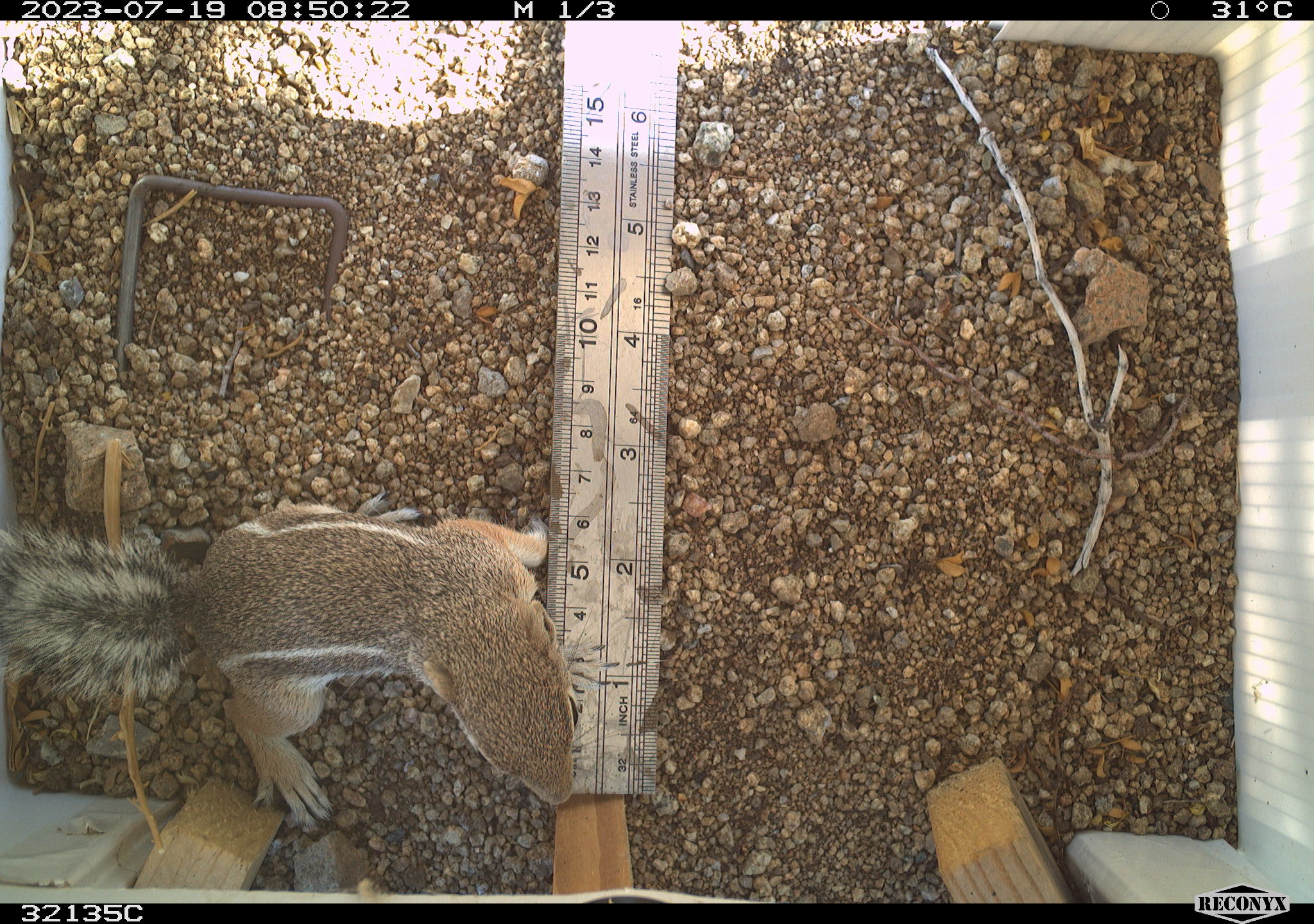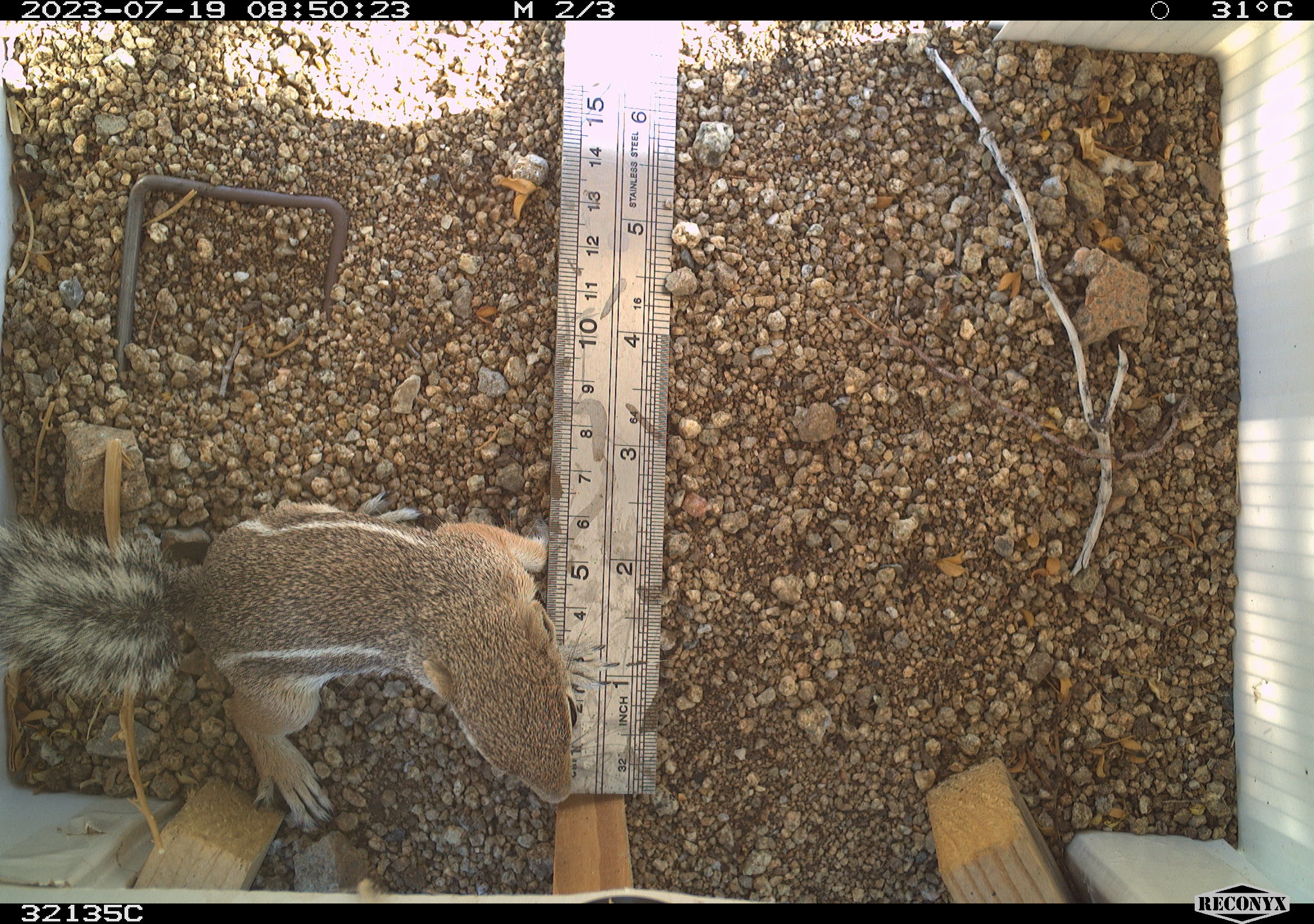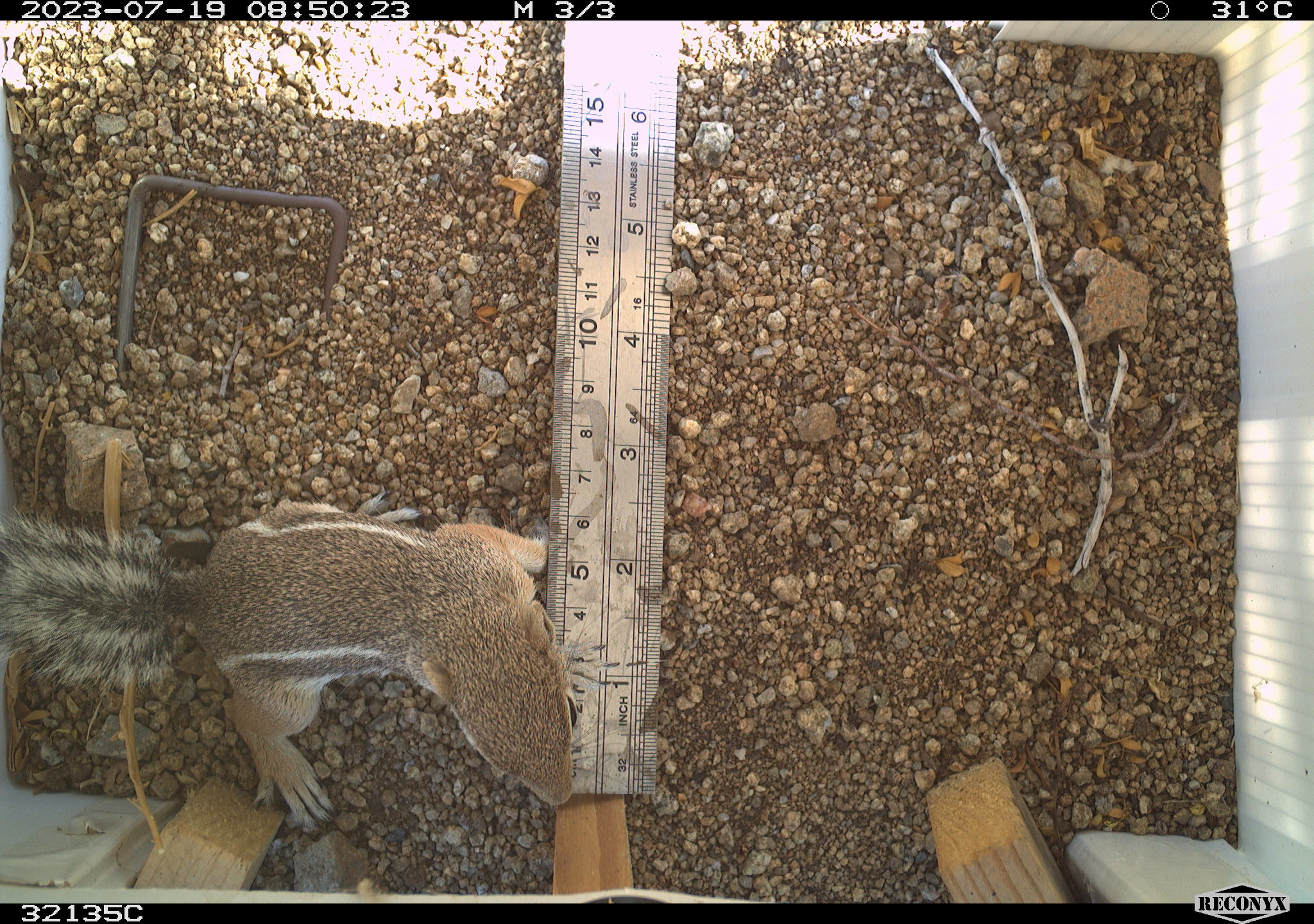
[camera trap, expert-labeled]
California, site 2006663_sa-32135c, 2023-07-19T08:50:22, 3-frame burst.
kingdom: Animalia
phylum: Chordata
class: Mammalia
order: Rodentia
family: Sciuridae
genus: Ammospermophilus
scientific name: Ammospermophilus leucurus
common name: white-tailed antelope squirrel